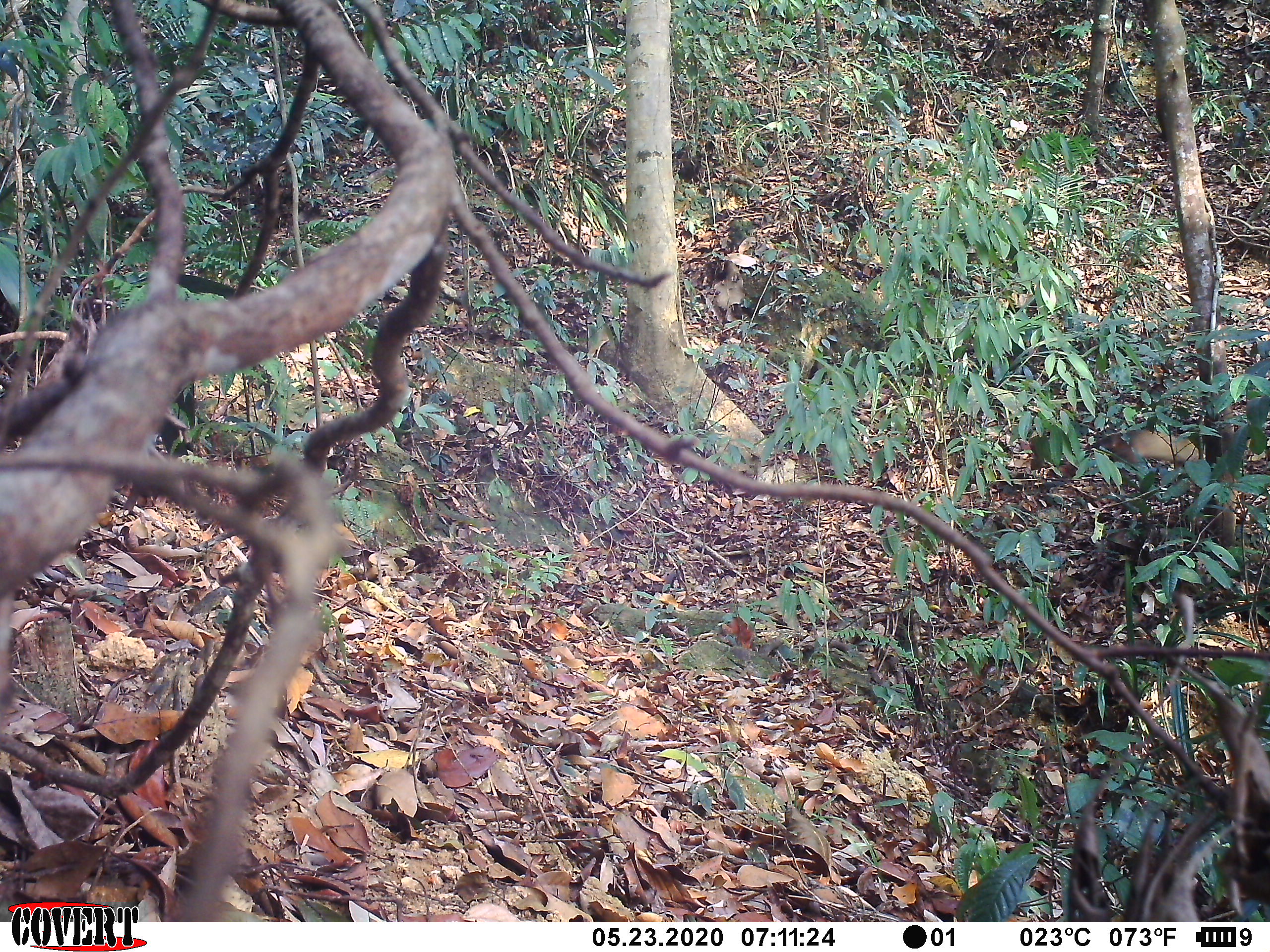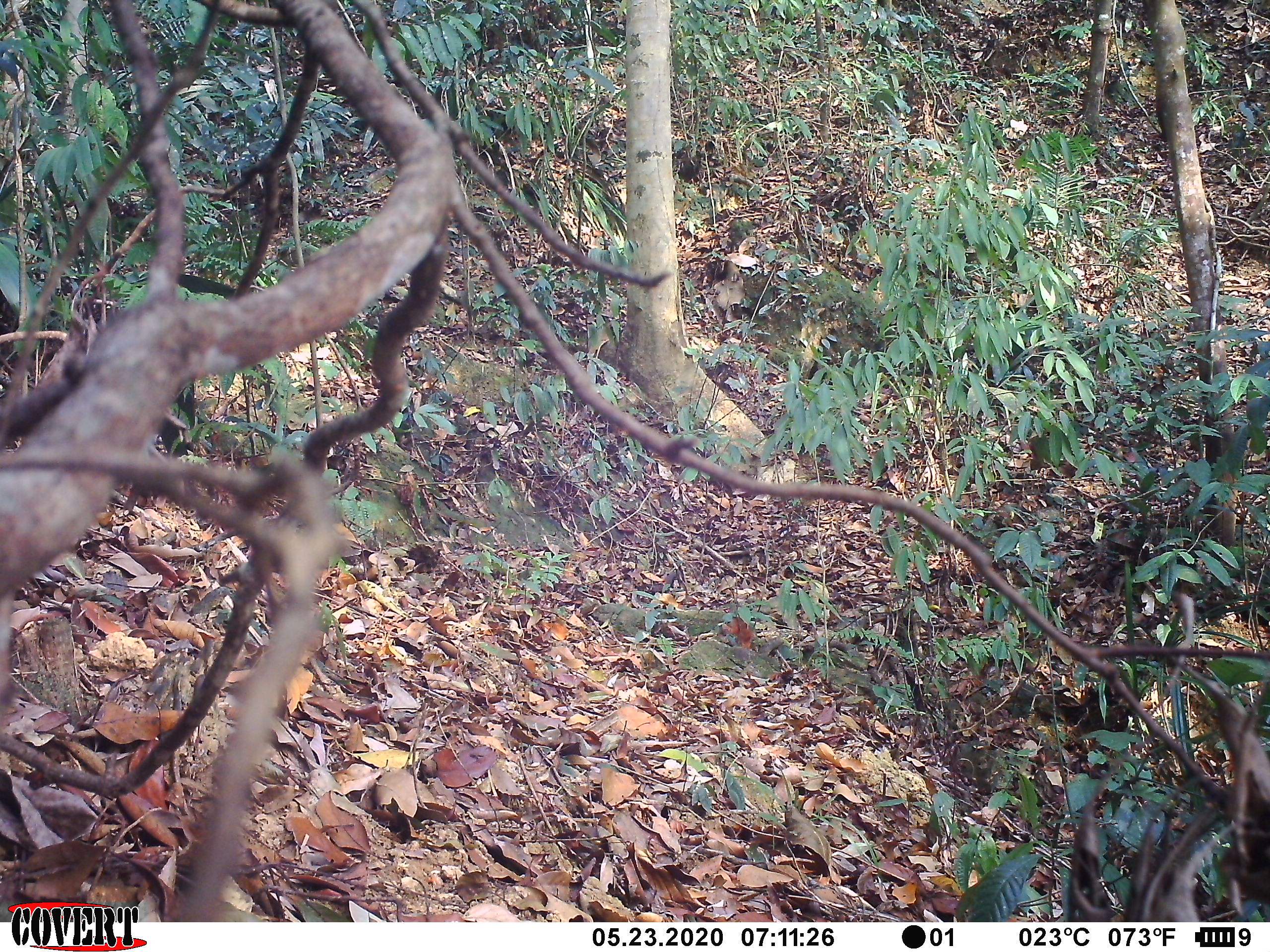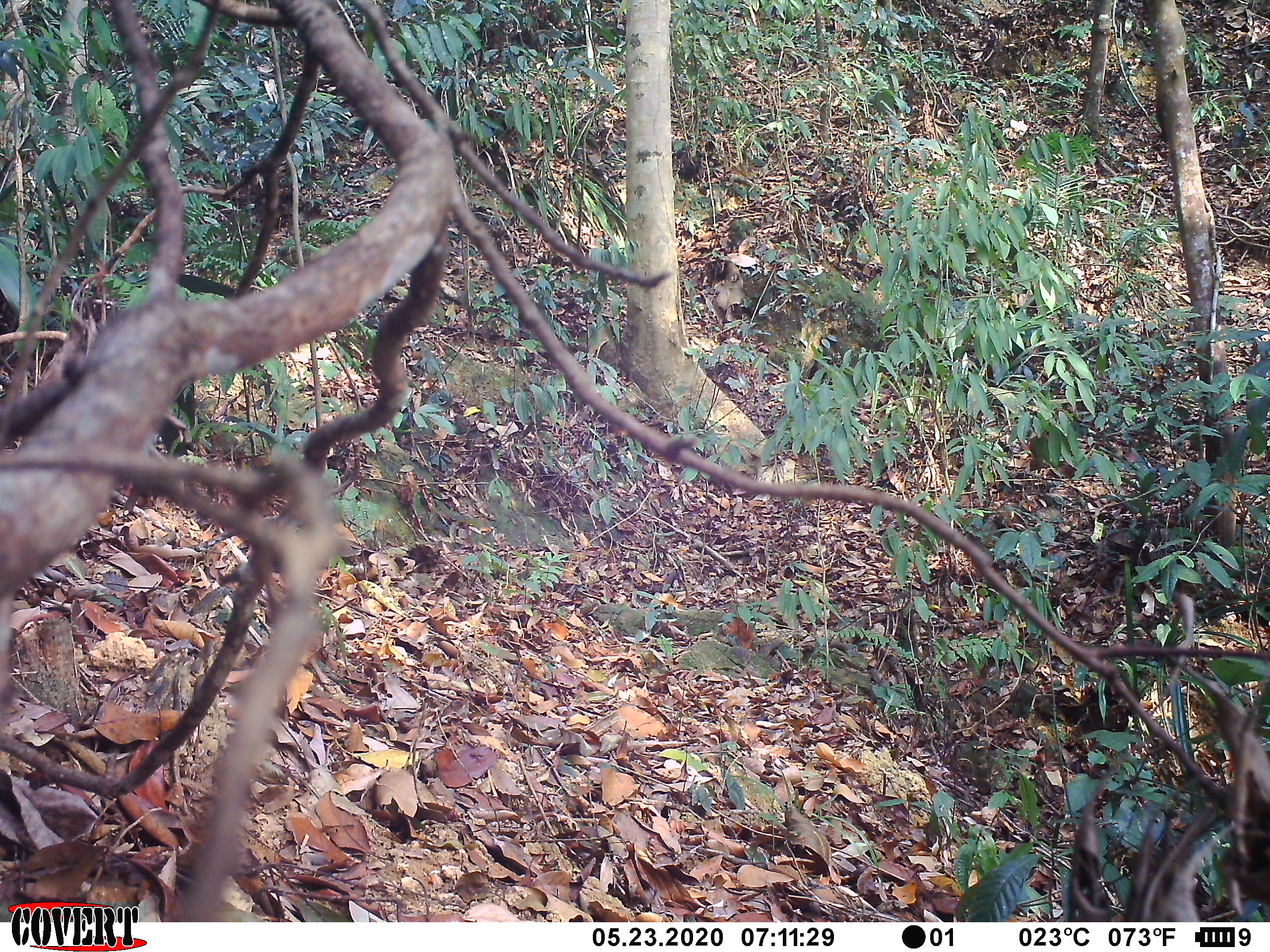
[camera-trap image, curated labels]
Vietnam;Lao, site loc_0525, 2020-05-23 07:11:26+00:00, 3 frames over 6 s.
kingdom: Animalia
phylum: Chordata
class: Mammalia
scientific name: Mammalia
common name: mammal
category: unidentified small mammal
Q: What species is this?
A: Unidentified small mammal (mammal) (Mammalia).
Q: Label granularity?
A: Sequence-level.